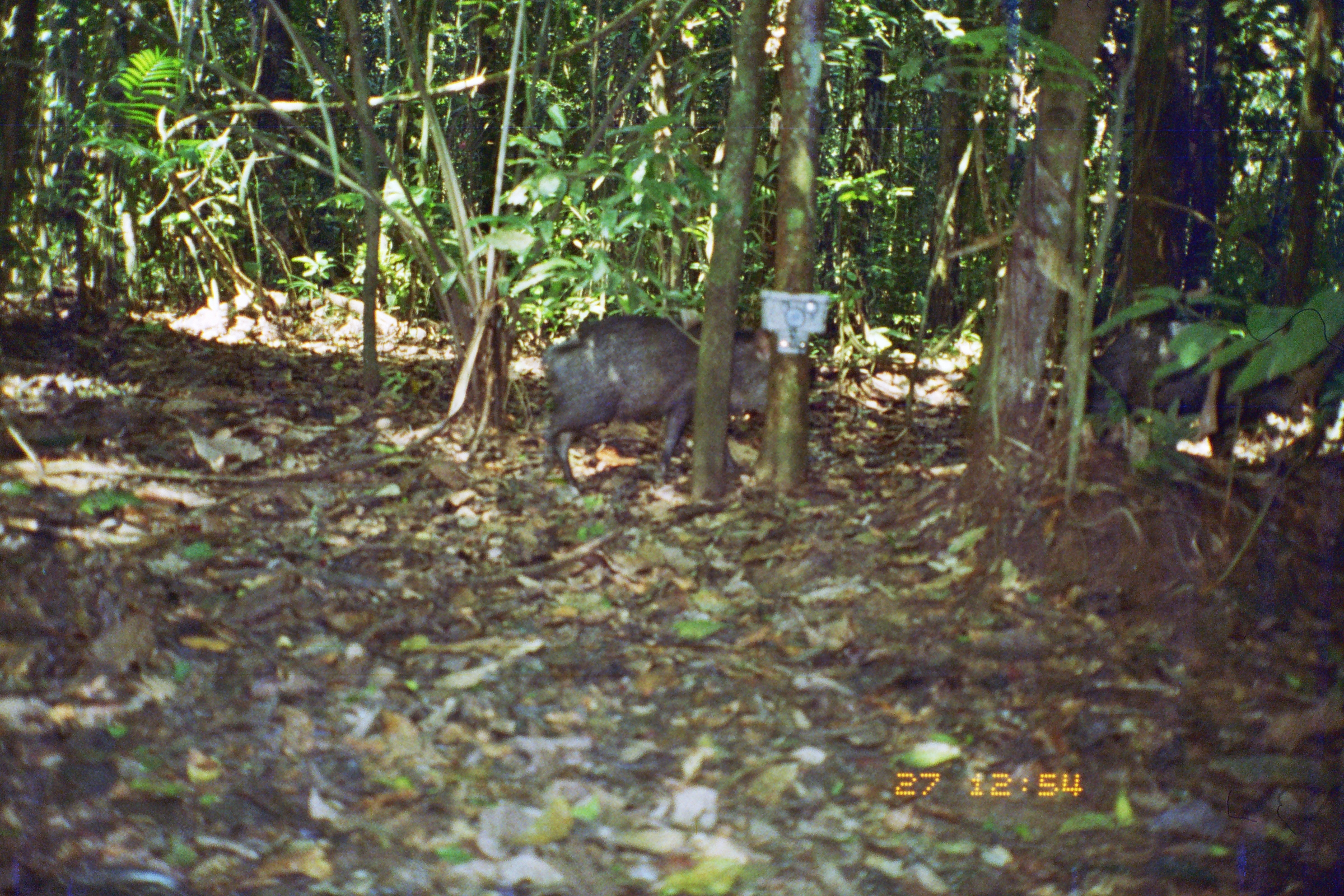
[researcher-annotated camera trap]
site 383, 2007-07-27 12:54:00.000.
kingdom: Animalia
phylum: Chordata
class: Mammalia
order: Artiodactyla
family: Tayassuidae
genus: Tayassu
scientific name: Tayassu pecari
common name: white-lipped peccary